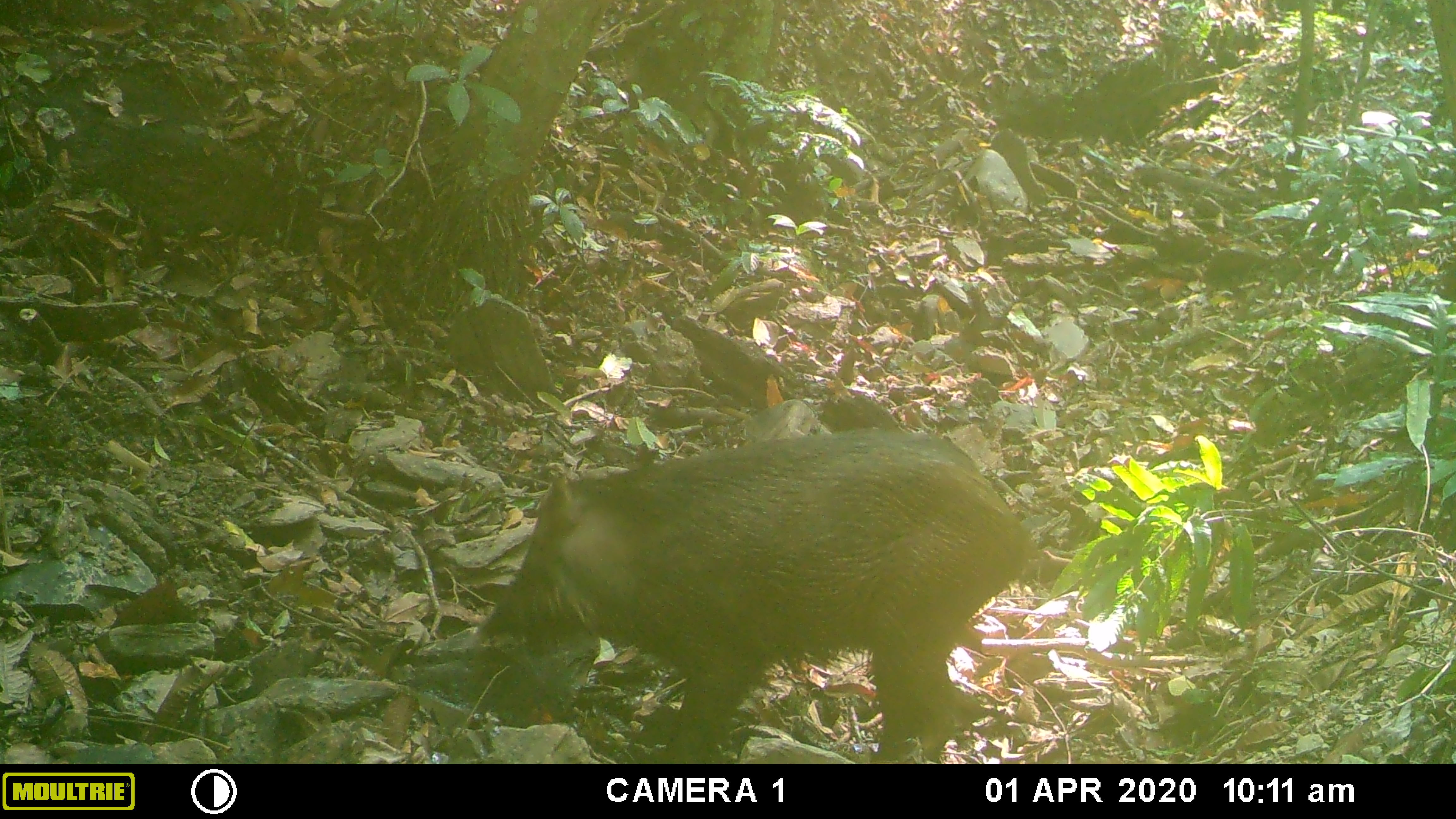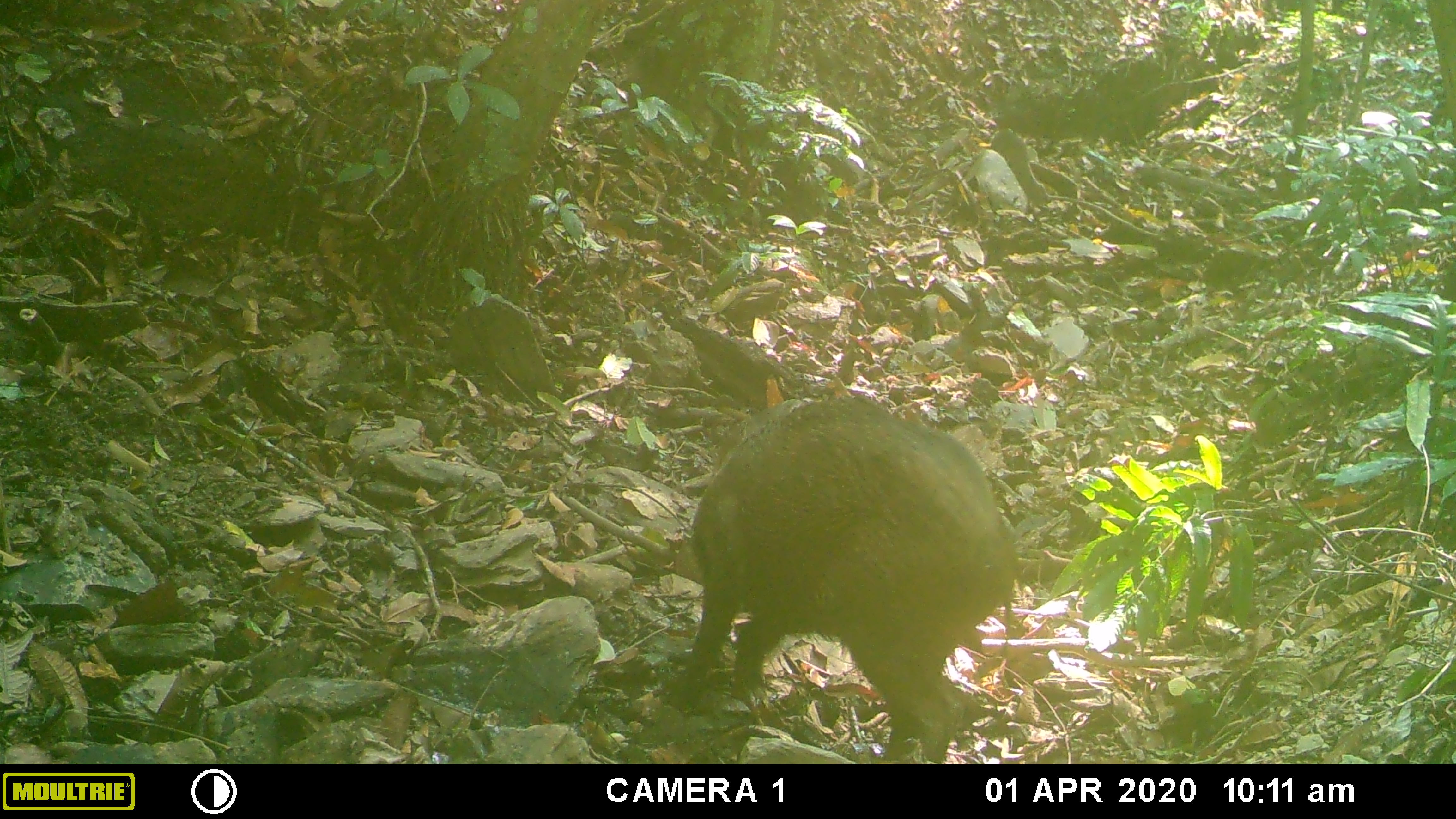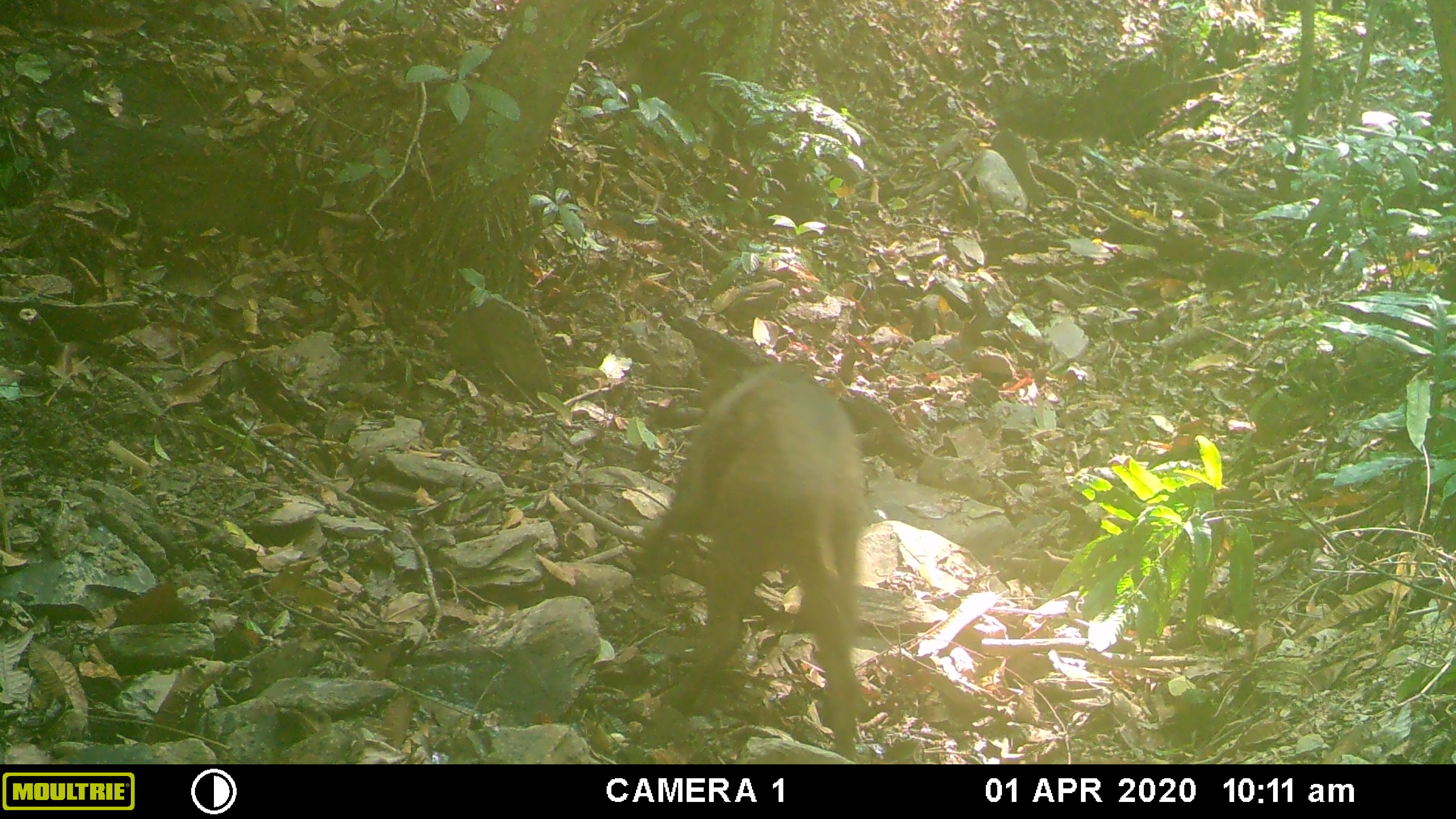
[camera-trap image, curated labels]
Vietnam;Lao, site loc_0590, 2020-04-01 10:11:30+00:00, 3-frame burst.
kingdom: Animalia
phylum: Chordata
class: Mammalia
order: Artiodactyla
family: Suidae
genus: Sus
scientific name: Sus scrofa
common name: eurasian wild pig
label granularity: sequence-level